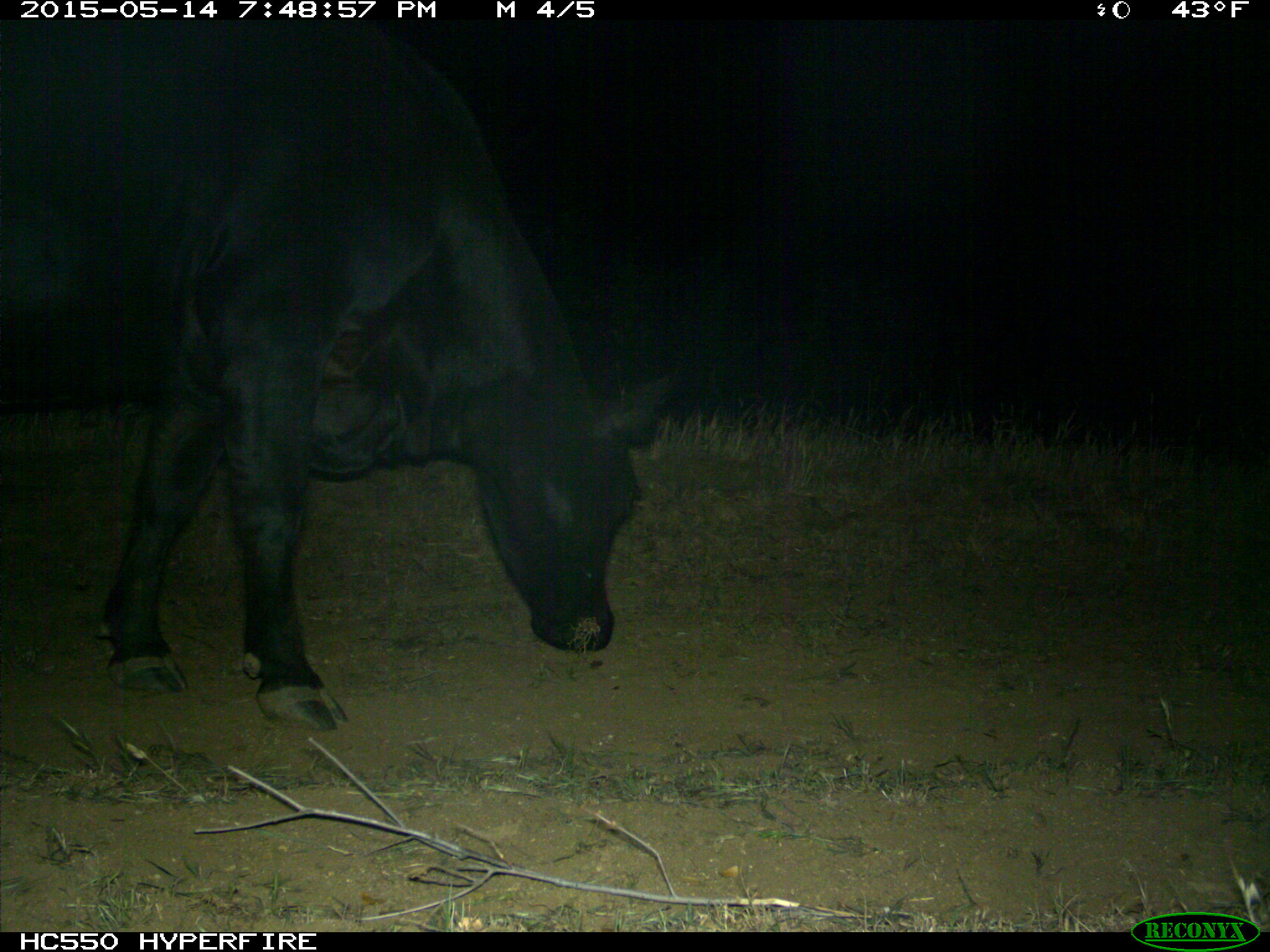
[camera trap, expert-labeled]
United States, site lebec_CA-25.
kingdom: Animalia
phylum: Chordata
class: Mammalia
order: Artiodactyla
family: Bovidae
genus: Bos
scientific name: Bos taurus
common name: domestic cow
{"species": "Bos taurus (domestic cow)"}